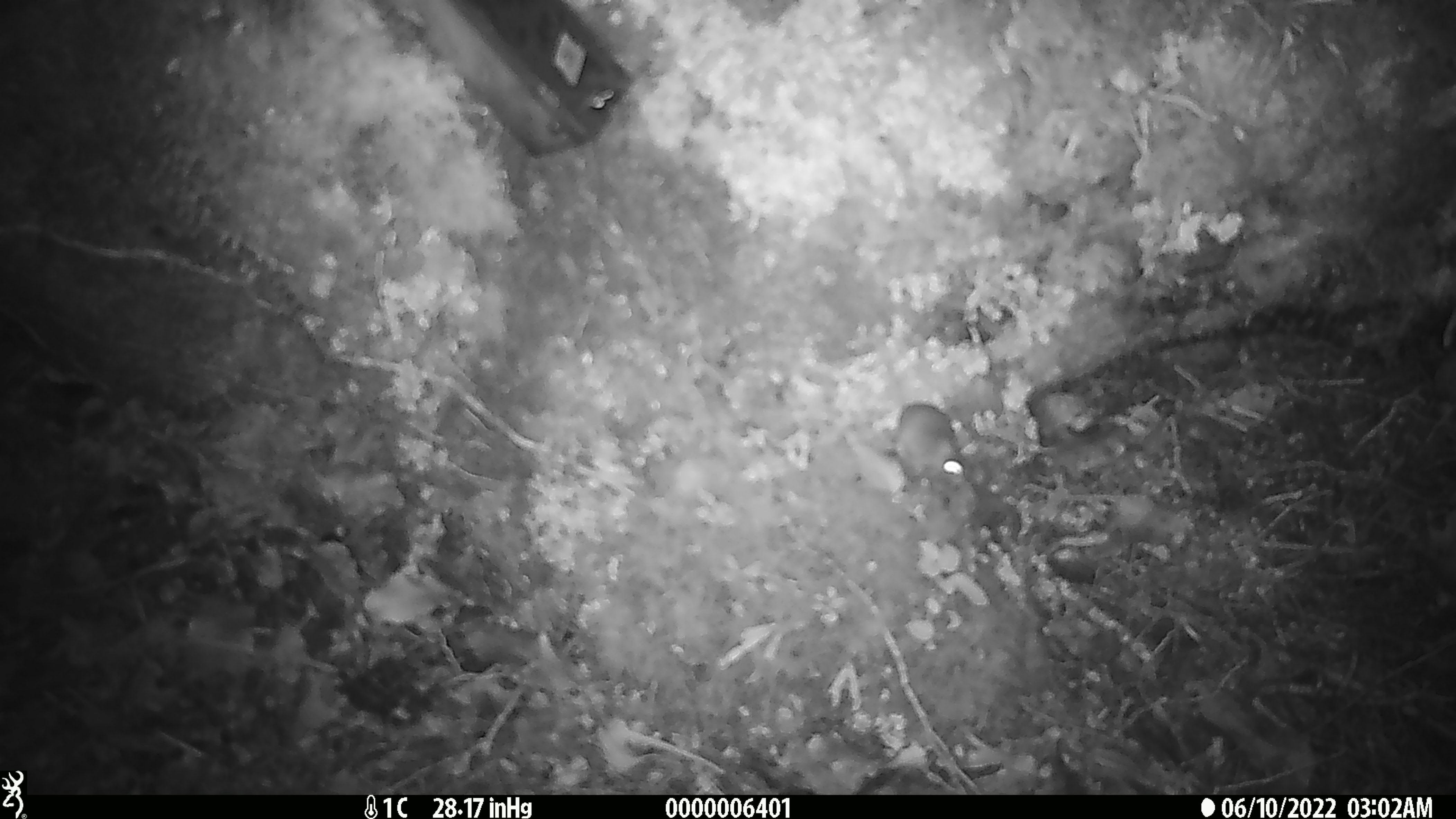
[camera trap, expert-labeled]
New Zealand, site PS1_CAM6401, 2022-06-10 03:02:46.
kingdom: Animalia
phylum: Chordata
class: Mammalia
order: Rodentia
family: Muridae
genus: Mus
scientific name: Mus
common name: mouse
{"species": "mouse (Mus)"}